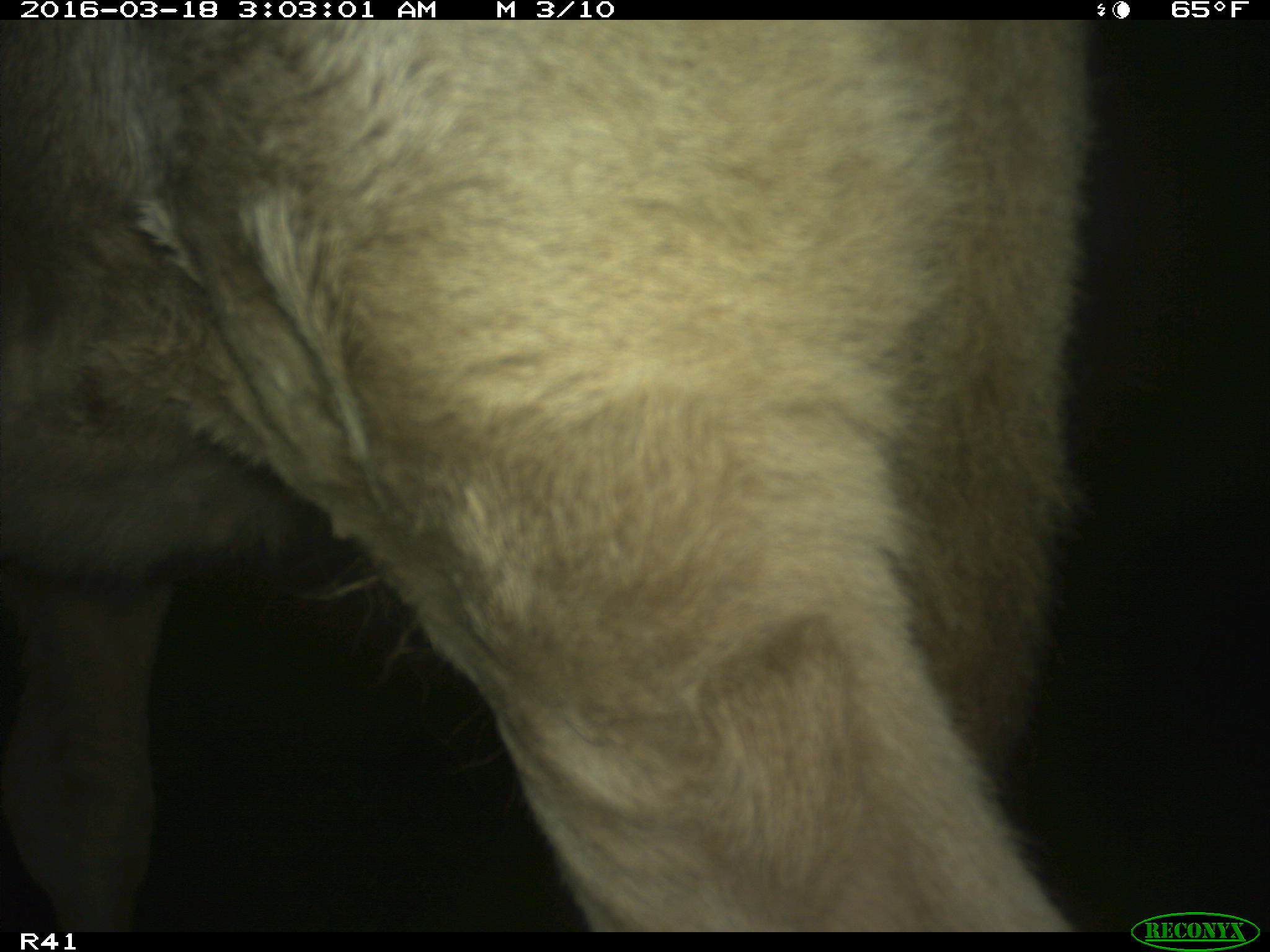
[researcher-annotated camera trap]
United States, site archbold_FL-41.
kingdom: Animalia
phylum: Chordata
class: Mammalia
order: Artiodactyla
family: Bovidae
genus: Bos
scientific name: Bos taurus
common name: domestic cow